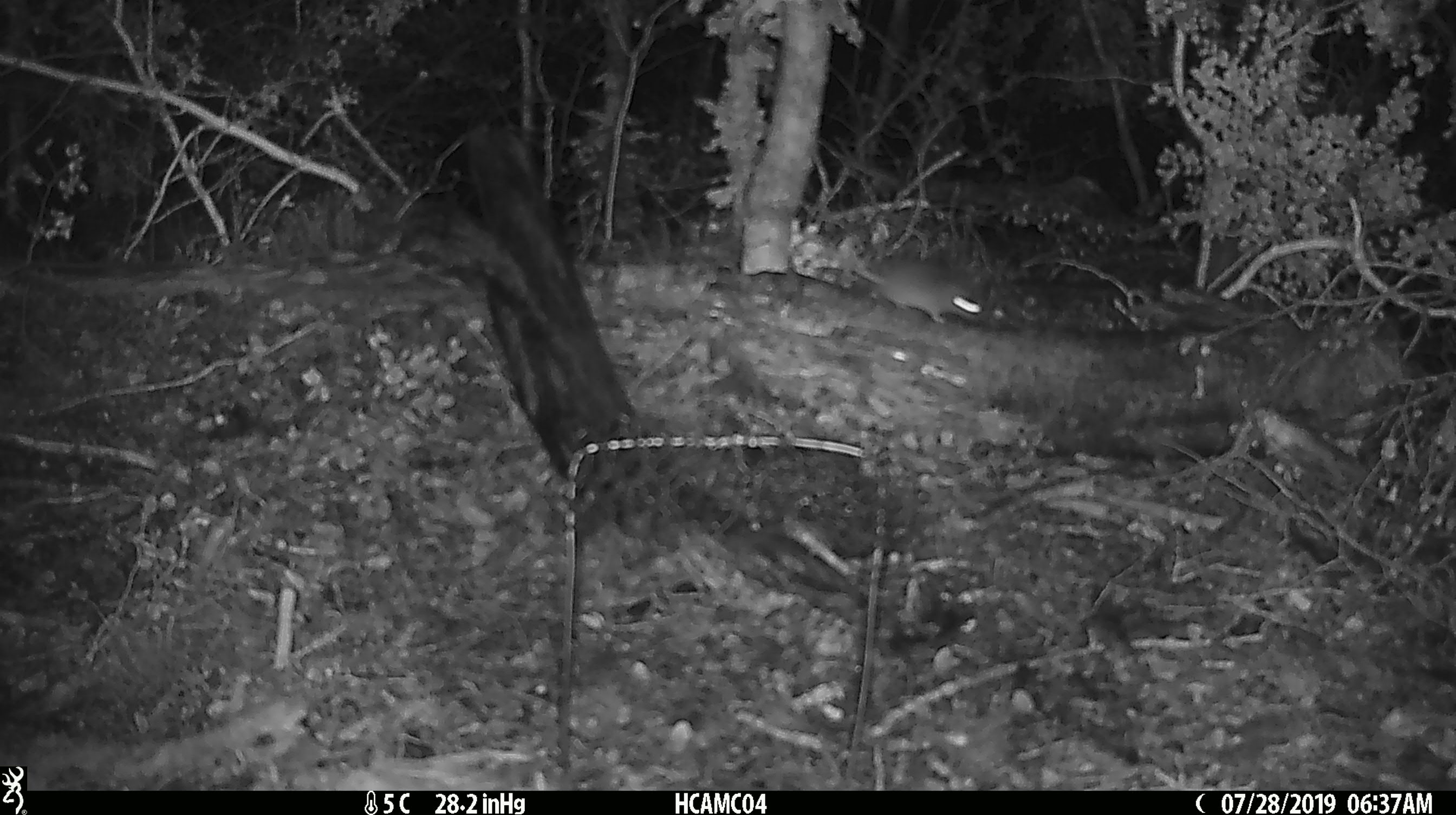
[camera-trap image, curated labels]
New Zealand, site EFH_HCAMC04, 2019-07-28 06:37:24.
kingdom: Animalia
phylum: Chordata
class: Mammalia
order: Rodentia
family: Muridae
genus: Mus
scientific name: Mus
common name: mouse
Mouse (Mus).